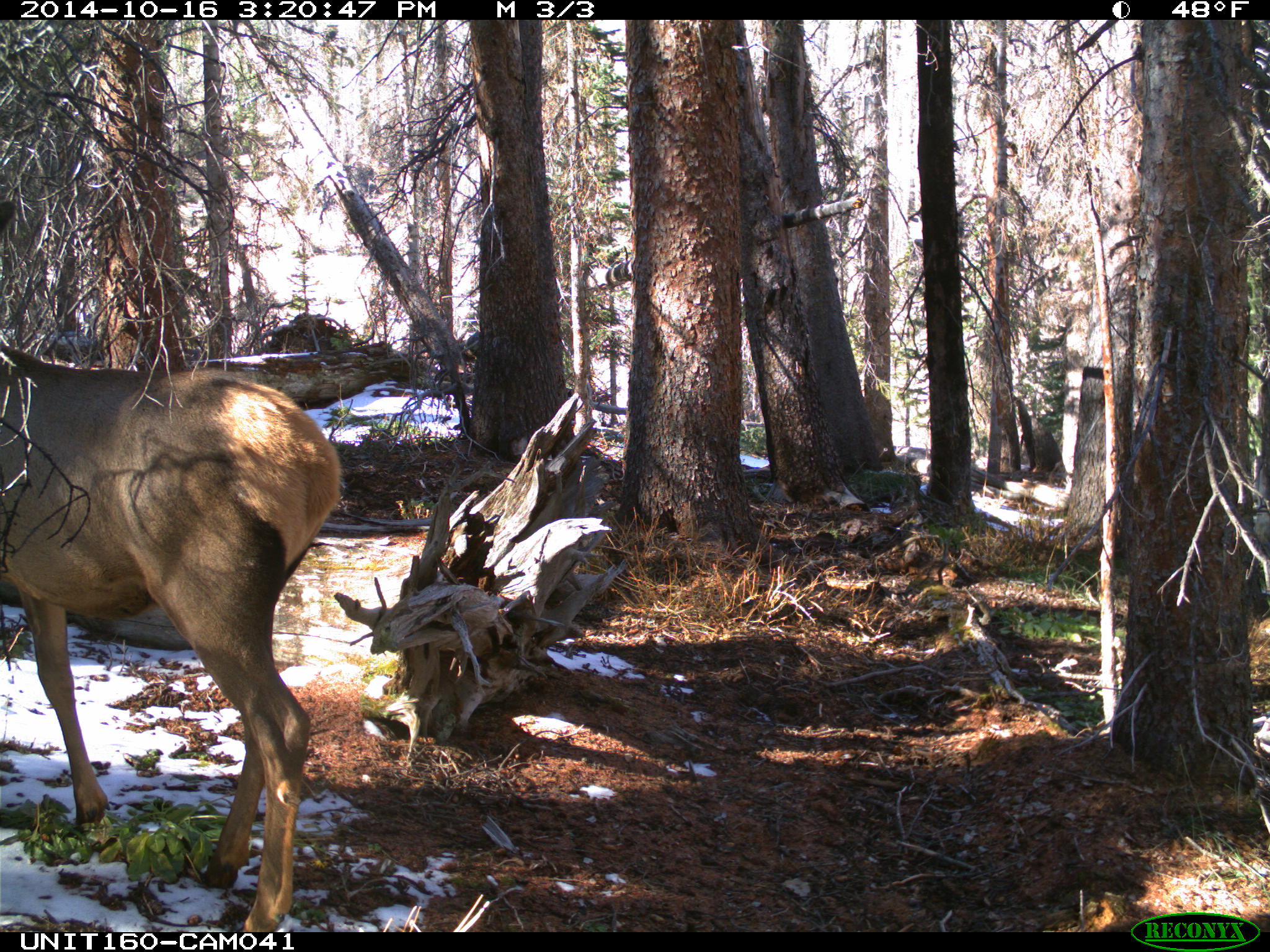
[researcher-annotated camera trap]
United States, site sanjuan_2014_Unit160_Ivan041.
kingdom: Animalia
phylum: Chordata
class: Mammalia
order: Artiodactyla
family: Cervidae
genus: Cervus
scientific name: Cervus elaphus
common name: red deer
Cervus elaphus (red deer).